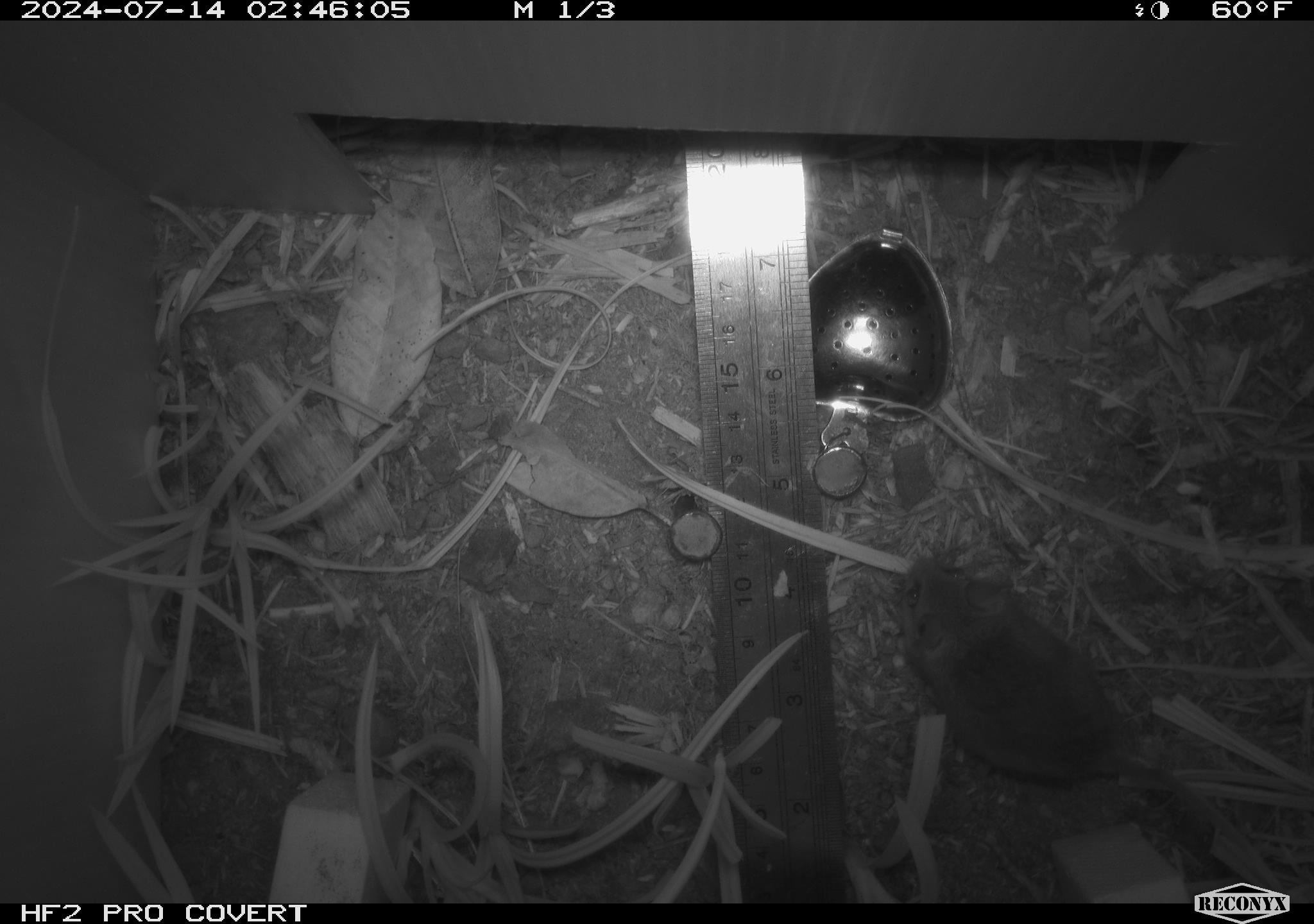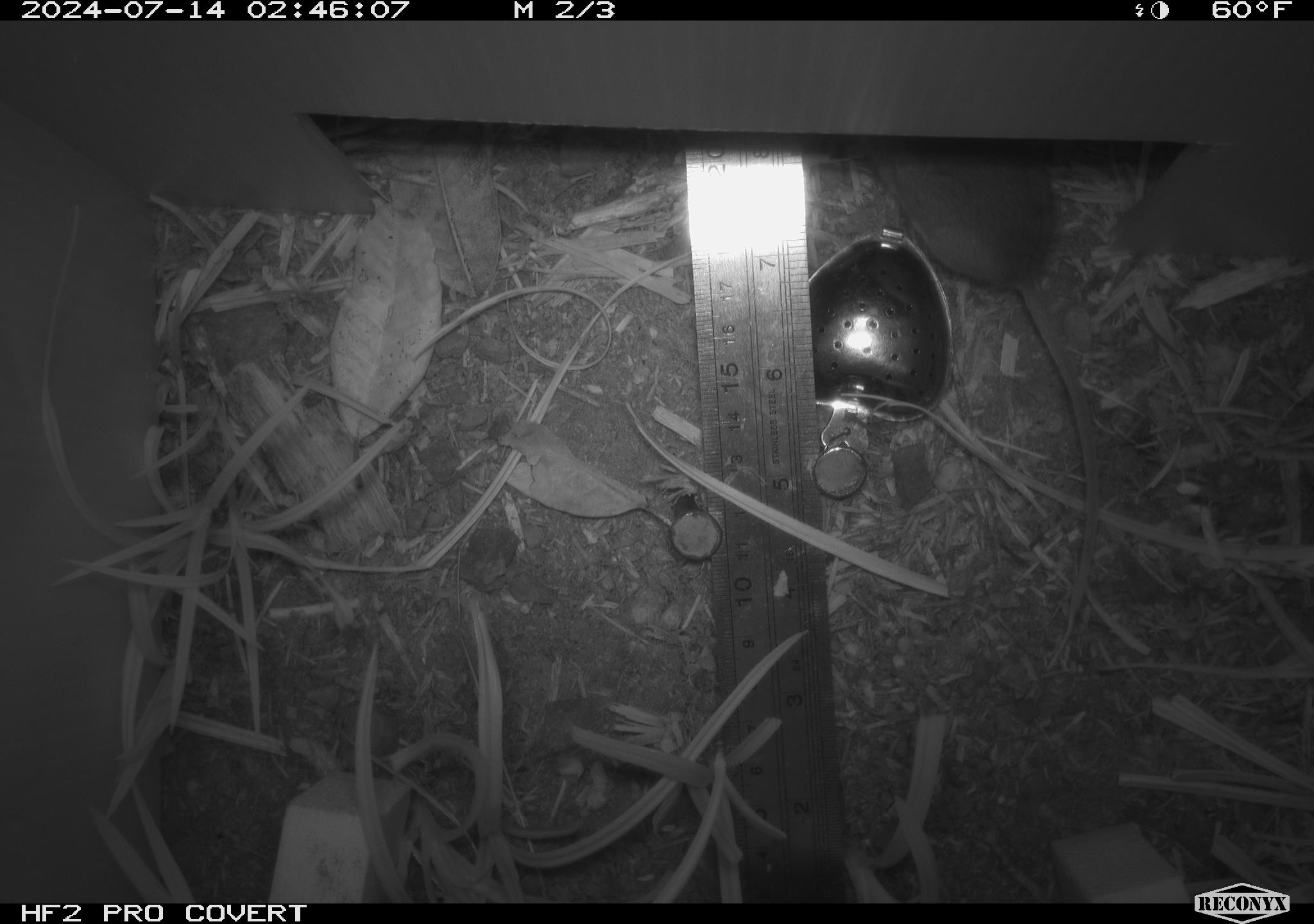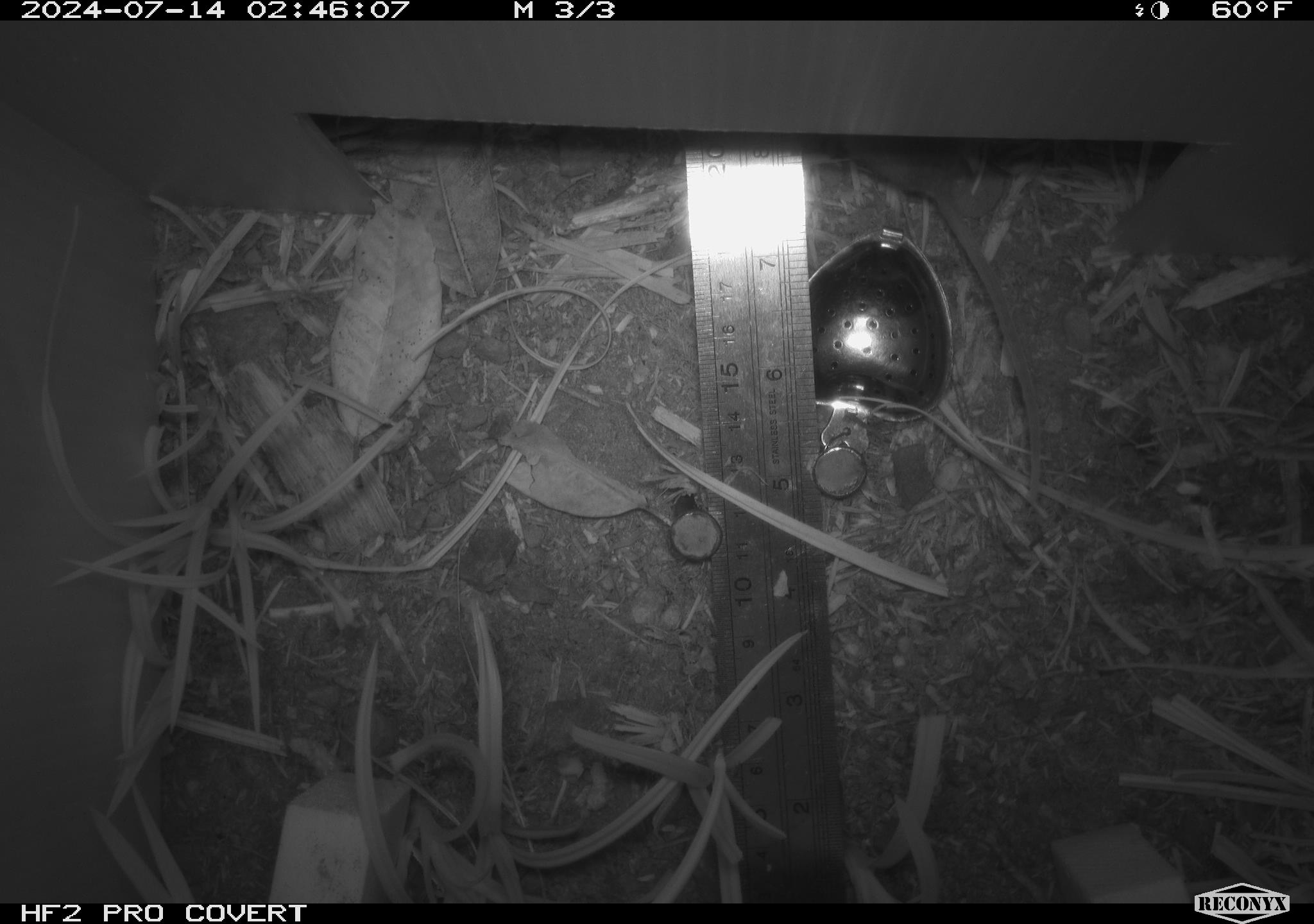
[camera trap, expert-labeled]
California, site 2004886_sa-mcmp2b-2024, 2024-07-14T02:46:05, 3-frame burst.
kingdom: Animalia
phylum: Chordata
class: Mammalia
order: Rodentia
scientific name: Rodentia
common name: mouse species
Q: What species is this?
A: Mouse species (Rodentia).